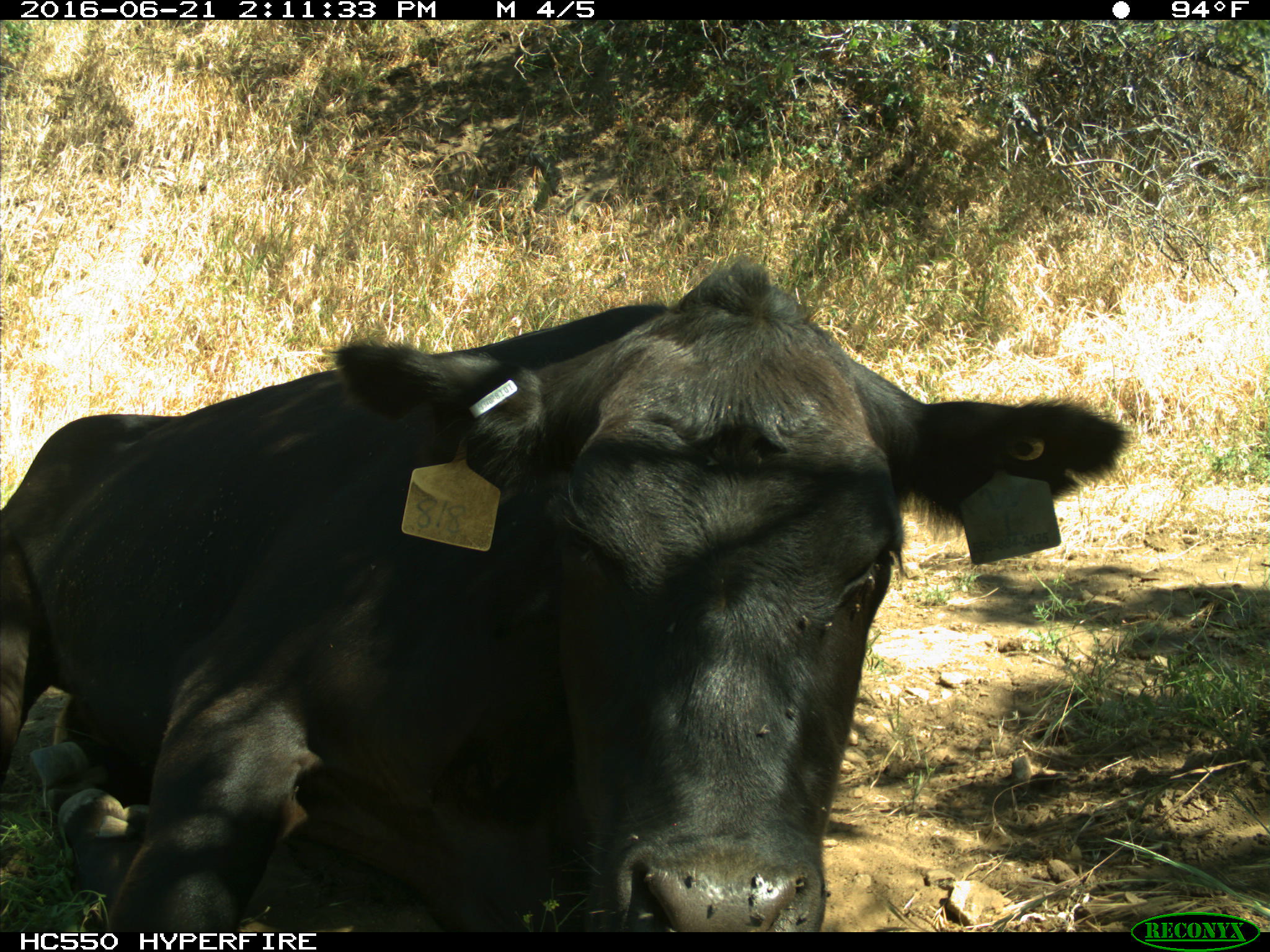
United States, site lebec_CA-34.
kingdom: Animalia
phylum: Chordata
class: Mammalia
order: Artiodactyla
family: Bovidae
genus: Bos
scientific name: Bos taurus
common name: domestic cow